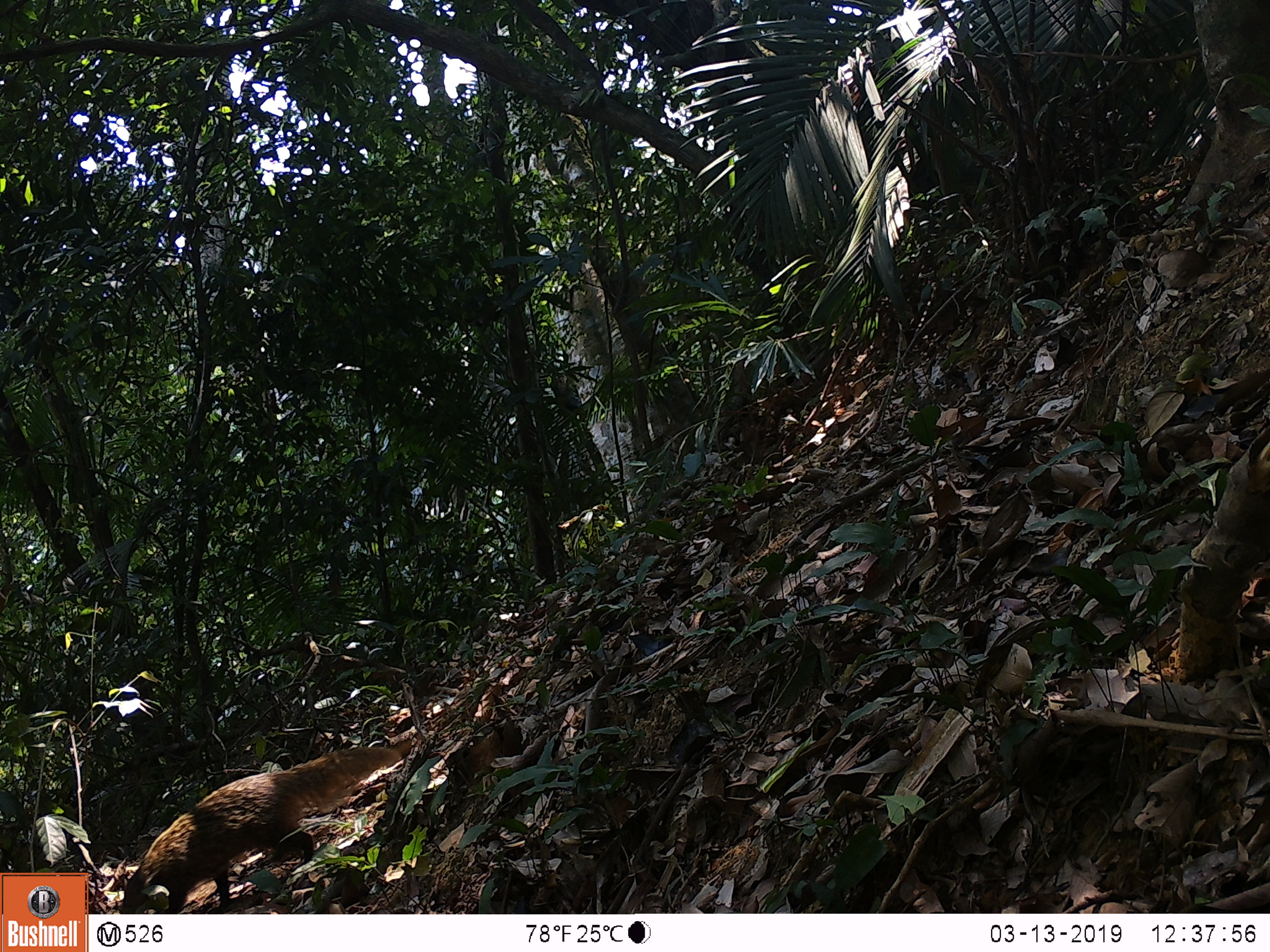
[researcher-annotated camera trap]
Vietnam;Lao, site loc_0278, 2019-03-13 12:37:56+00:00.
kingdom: Animalia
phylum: Chordata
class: Mammalia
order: Carnivora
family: Herpestidae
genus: Urva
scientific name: Urva urva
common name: crab-eating mongoose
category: crab eating mongoose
Crab eating mongoose (crab-eating mongoose) (Urva urva). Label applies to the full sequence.